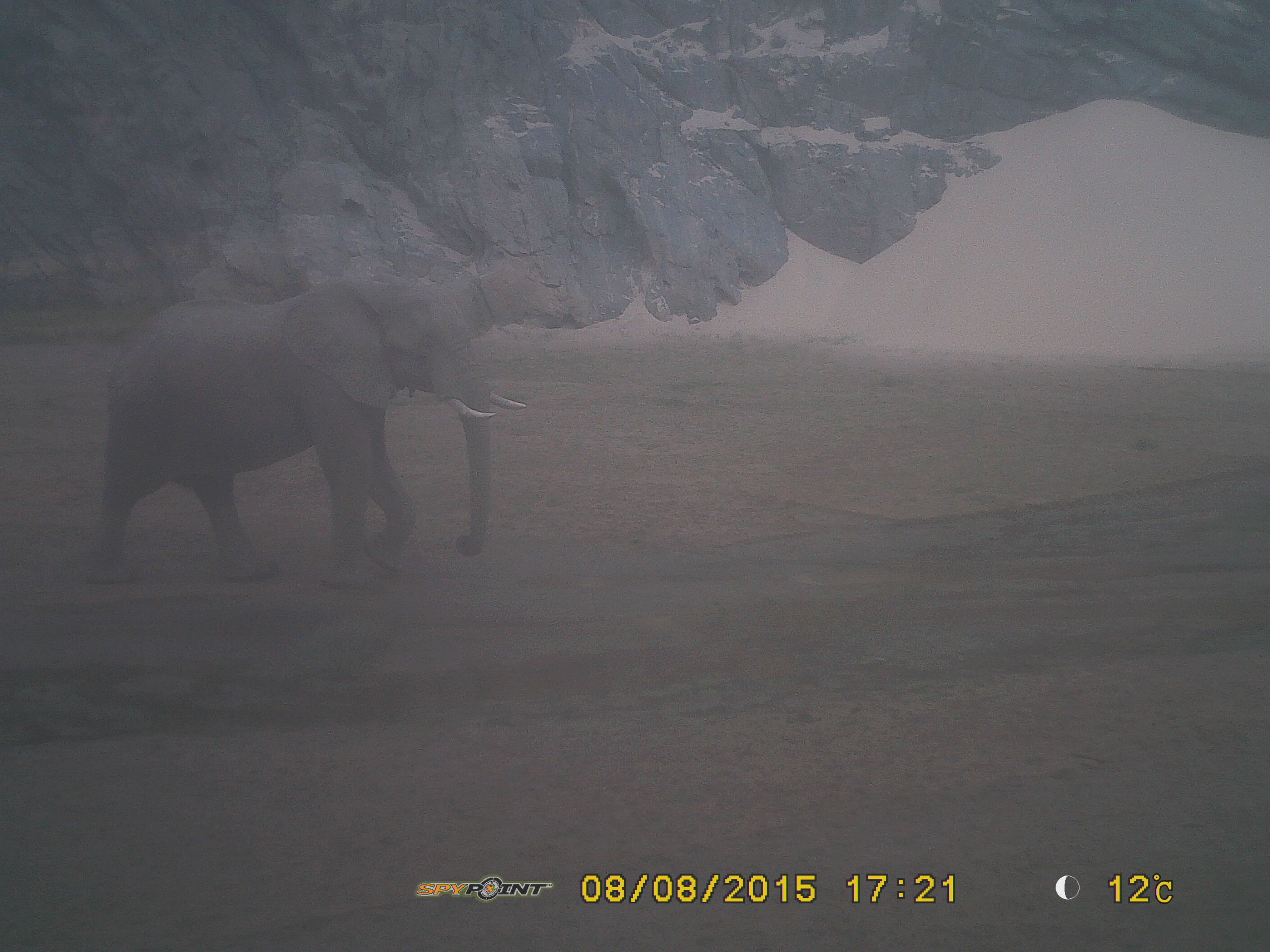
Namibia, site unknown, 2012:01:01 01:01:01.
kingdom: Animalia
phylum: Chordata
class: Mammalia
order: Proboscidea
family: Elephantidae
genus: Loxodonta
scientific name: Loxodonta africana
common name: african elephant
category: loxodanta africana